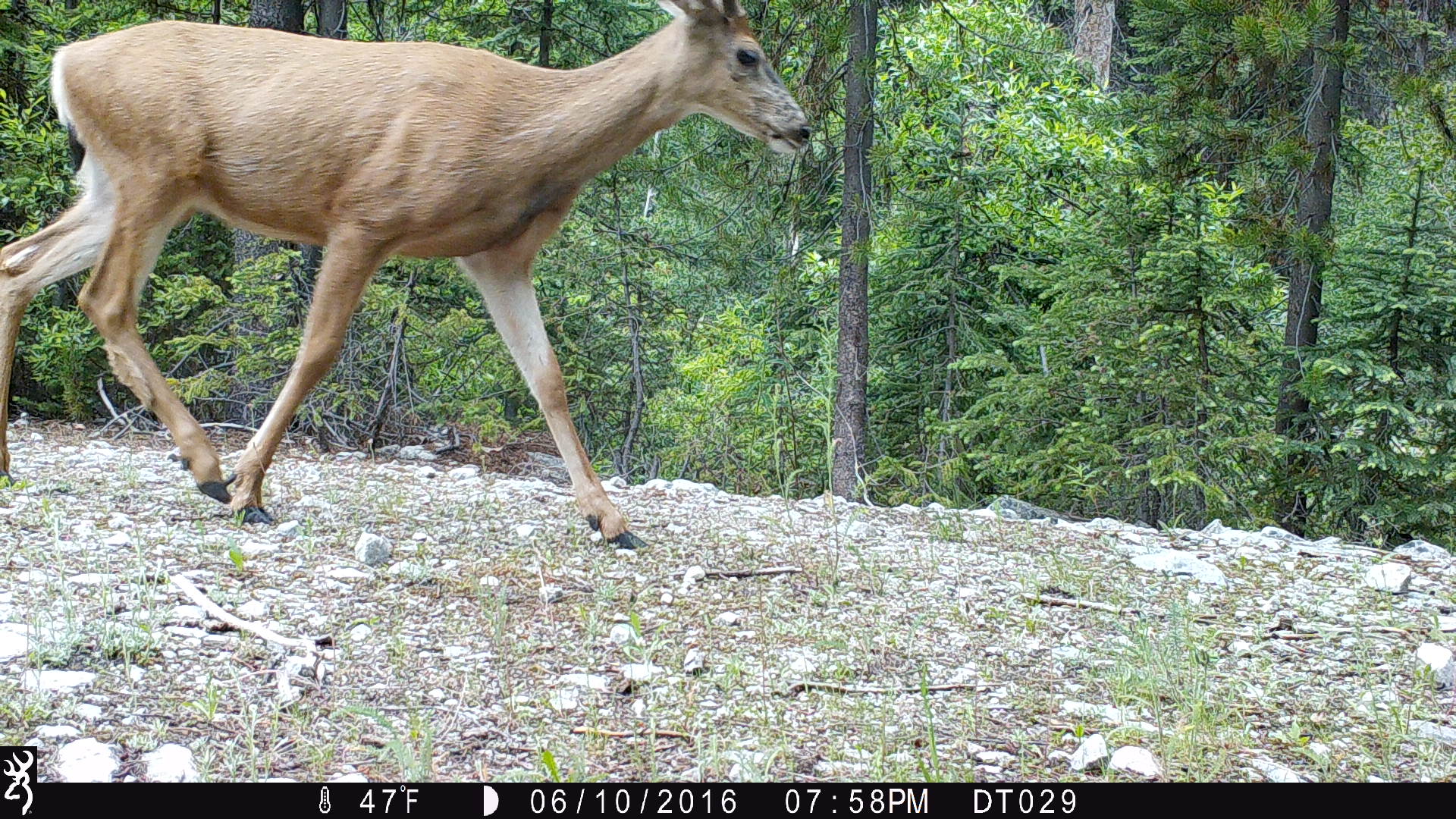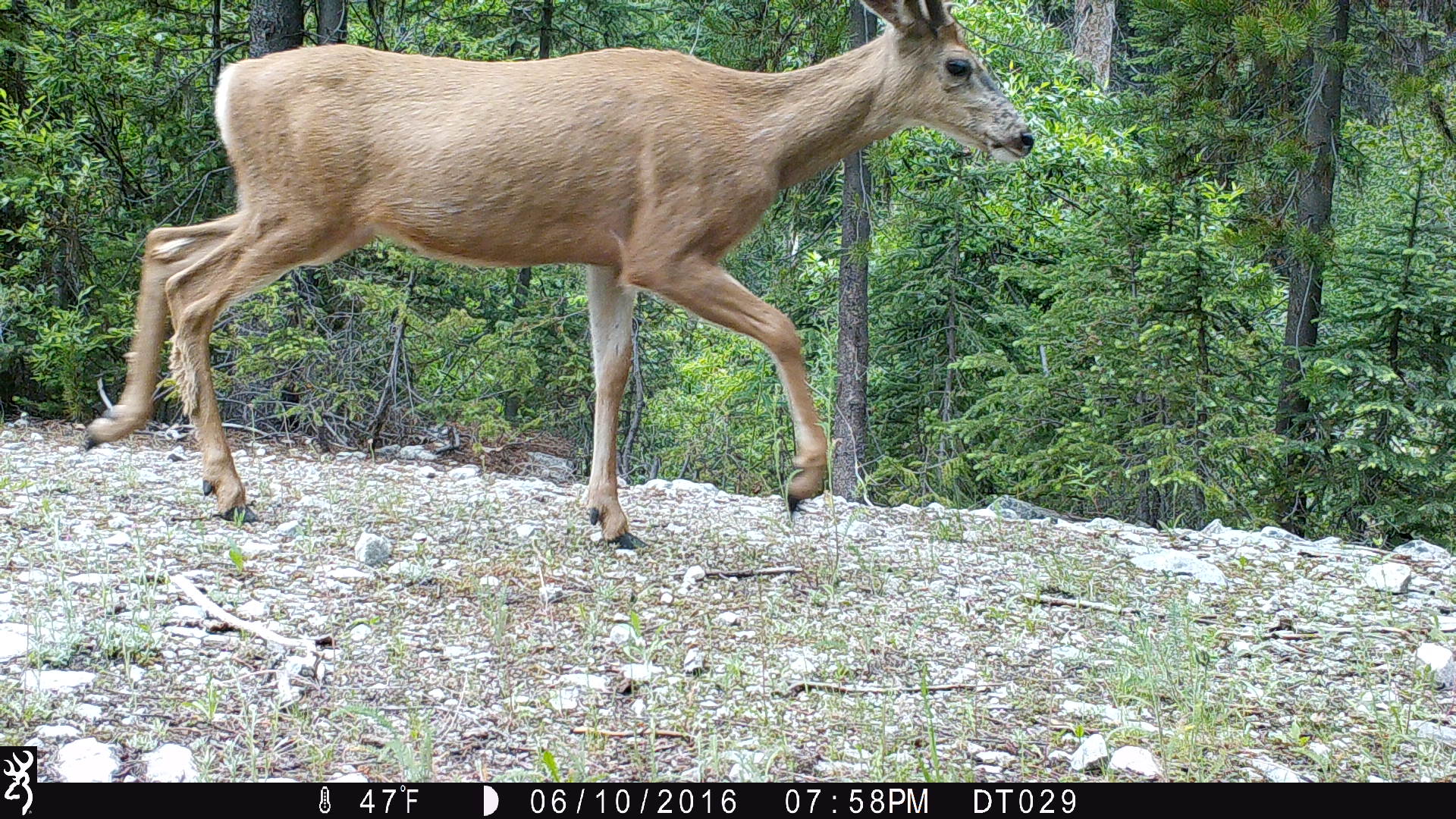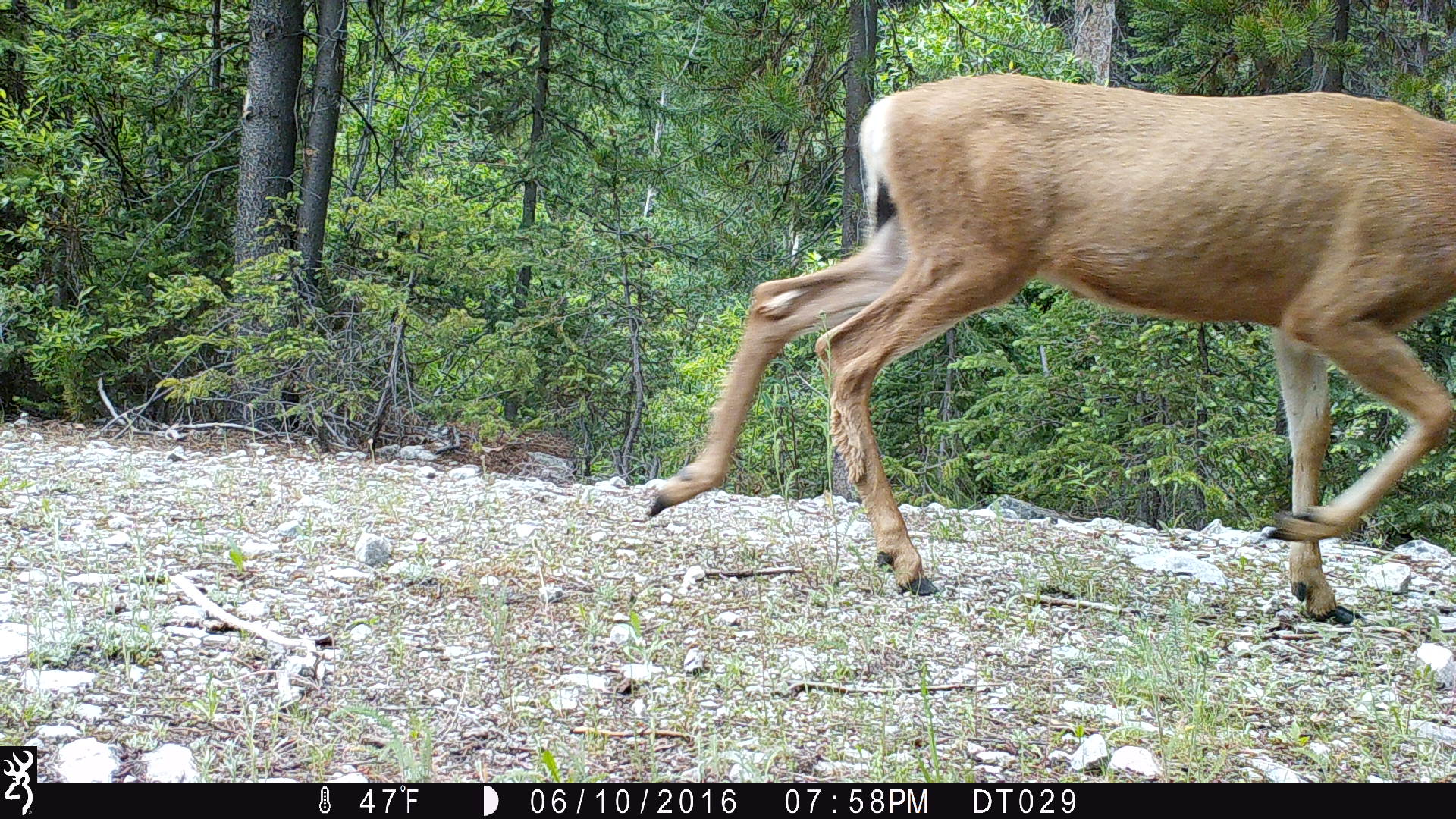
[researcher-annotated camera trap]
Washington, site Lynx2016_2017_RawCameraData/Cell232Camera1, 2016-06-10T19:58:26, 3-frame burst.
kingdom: Animalia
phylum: Chordata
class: Mammalia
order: Artiodactyla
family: Cervidae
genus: Odocoileus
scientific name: Odocoileus hemionus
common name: mule deer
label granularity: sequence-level